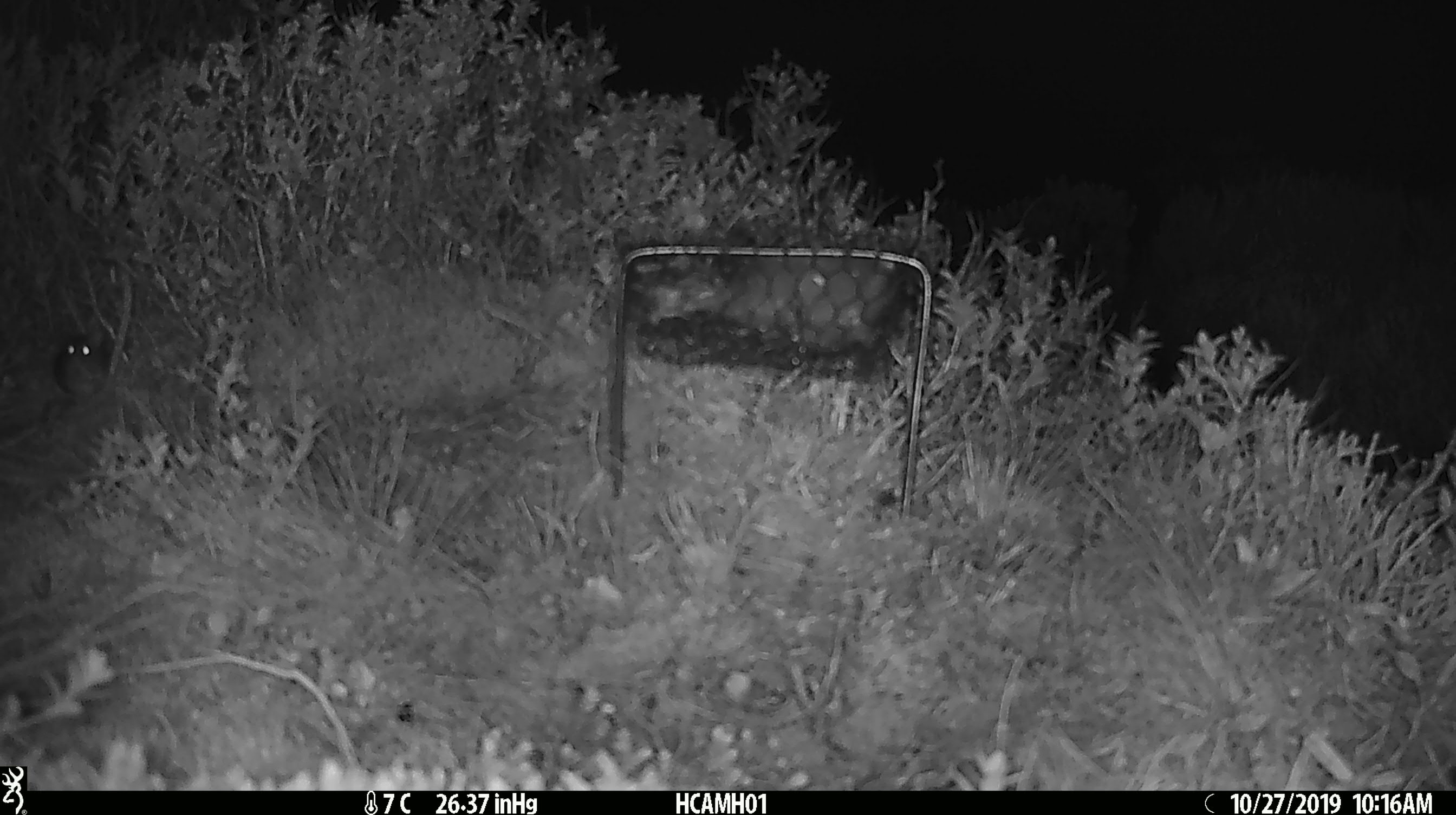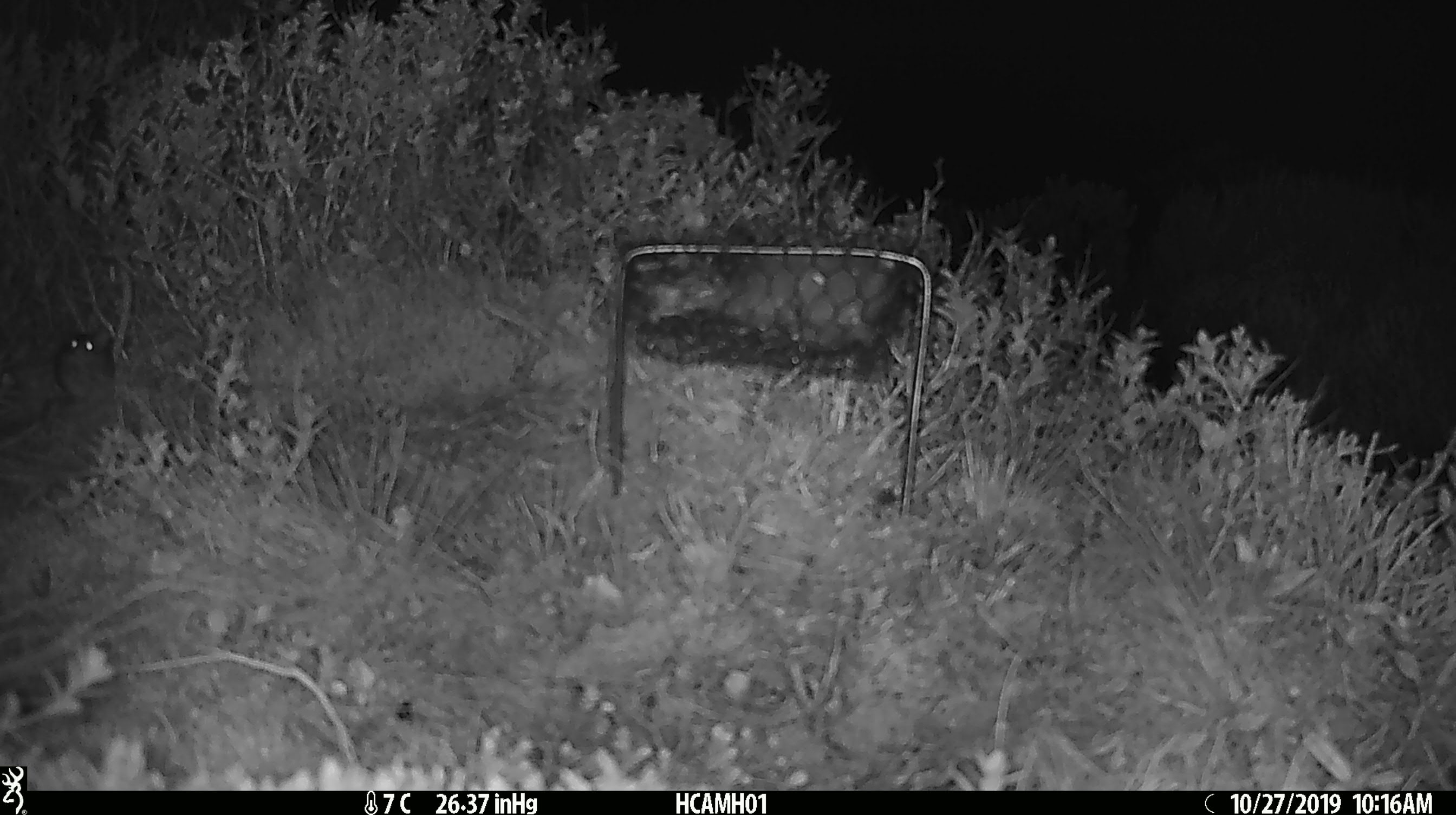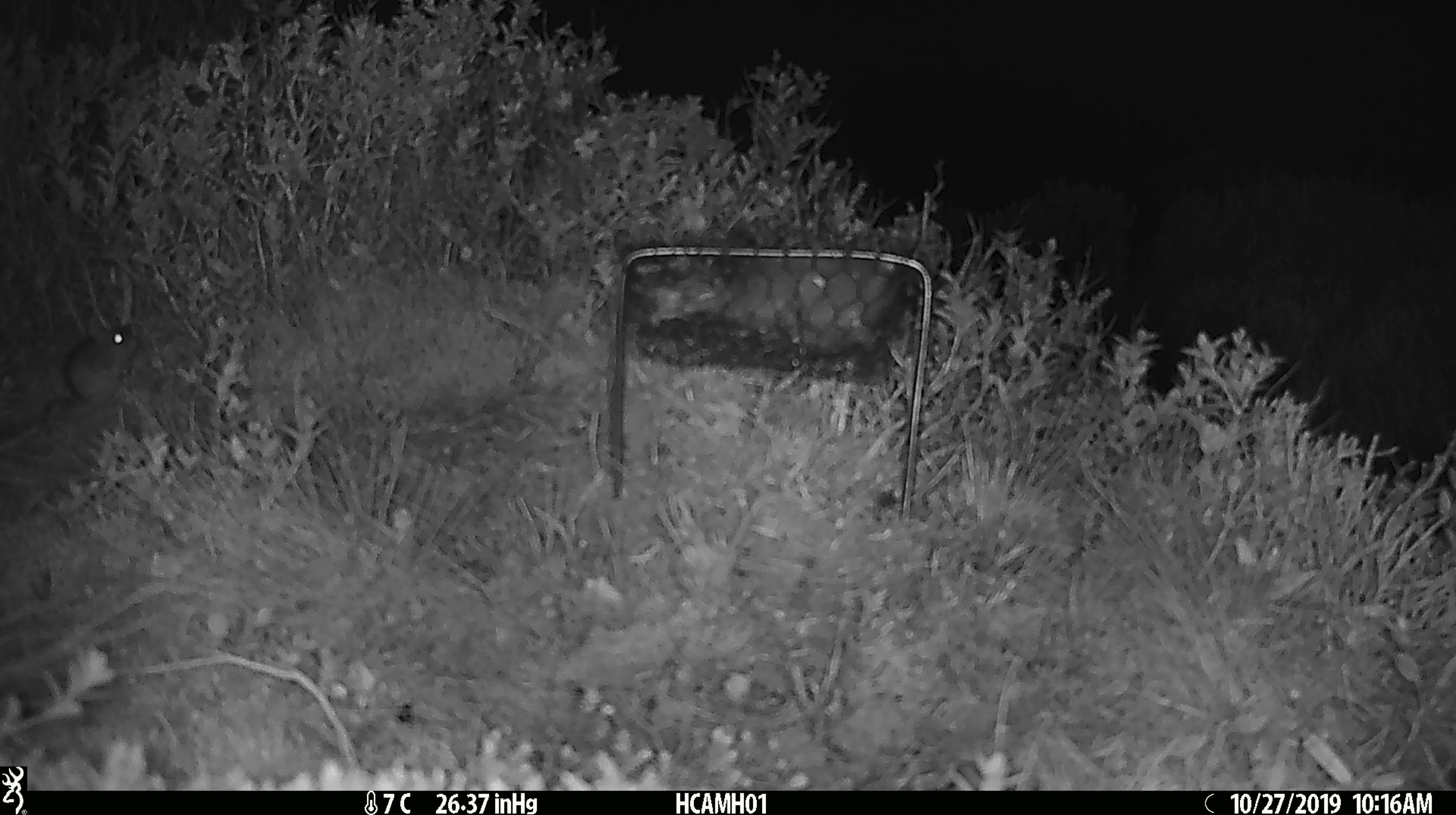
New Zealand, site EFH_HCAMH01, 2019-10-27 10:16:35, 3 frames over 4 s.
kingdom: Animalia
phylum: Chordata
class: Mammalia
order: Rodentia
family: Muridae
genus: Mus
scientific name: Mus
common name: mouse